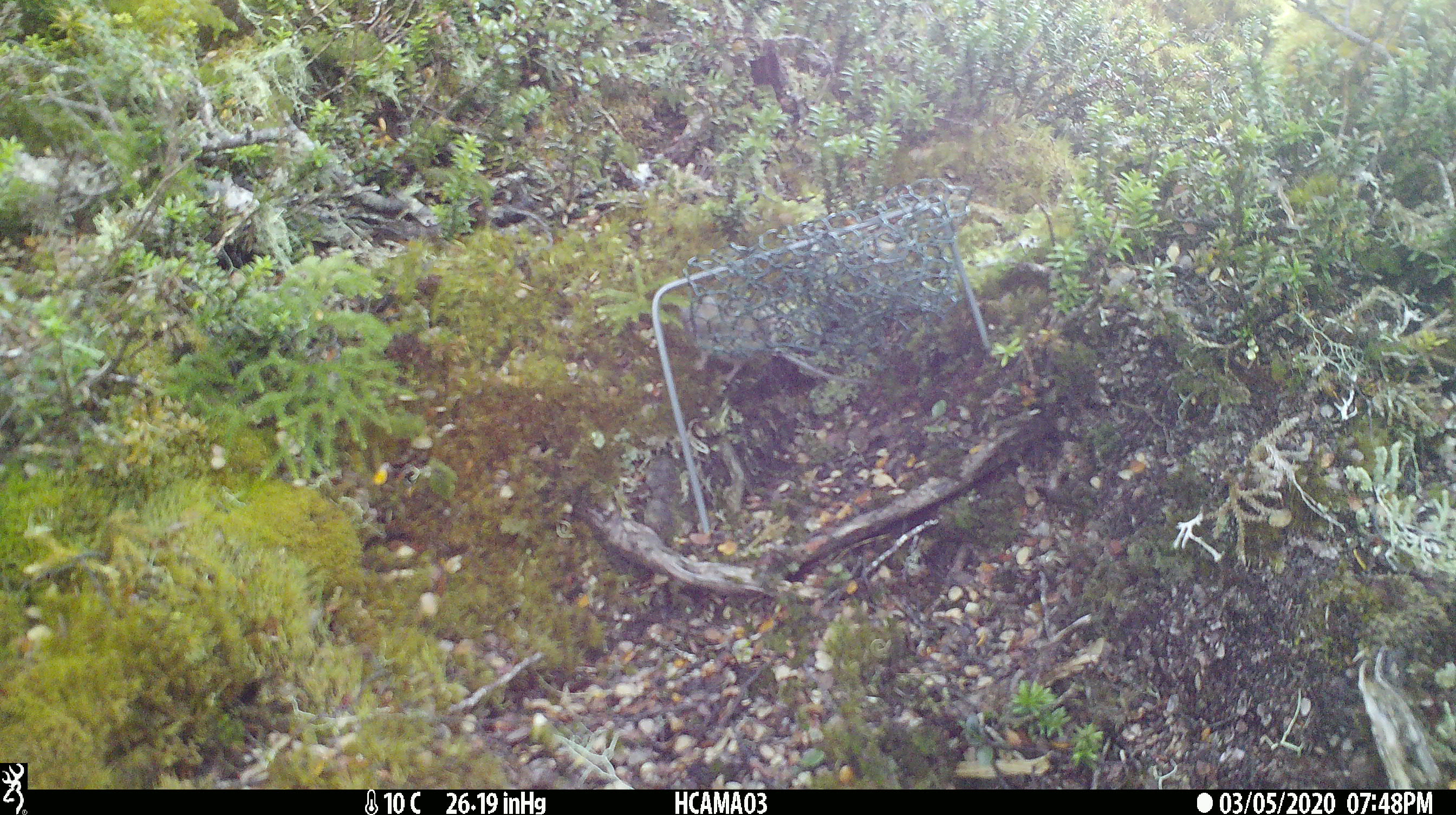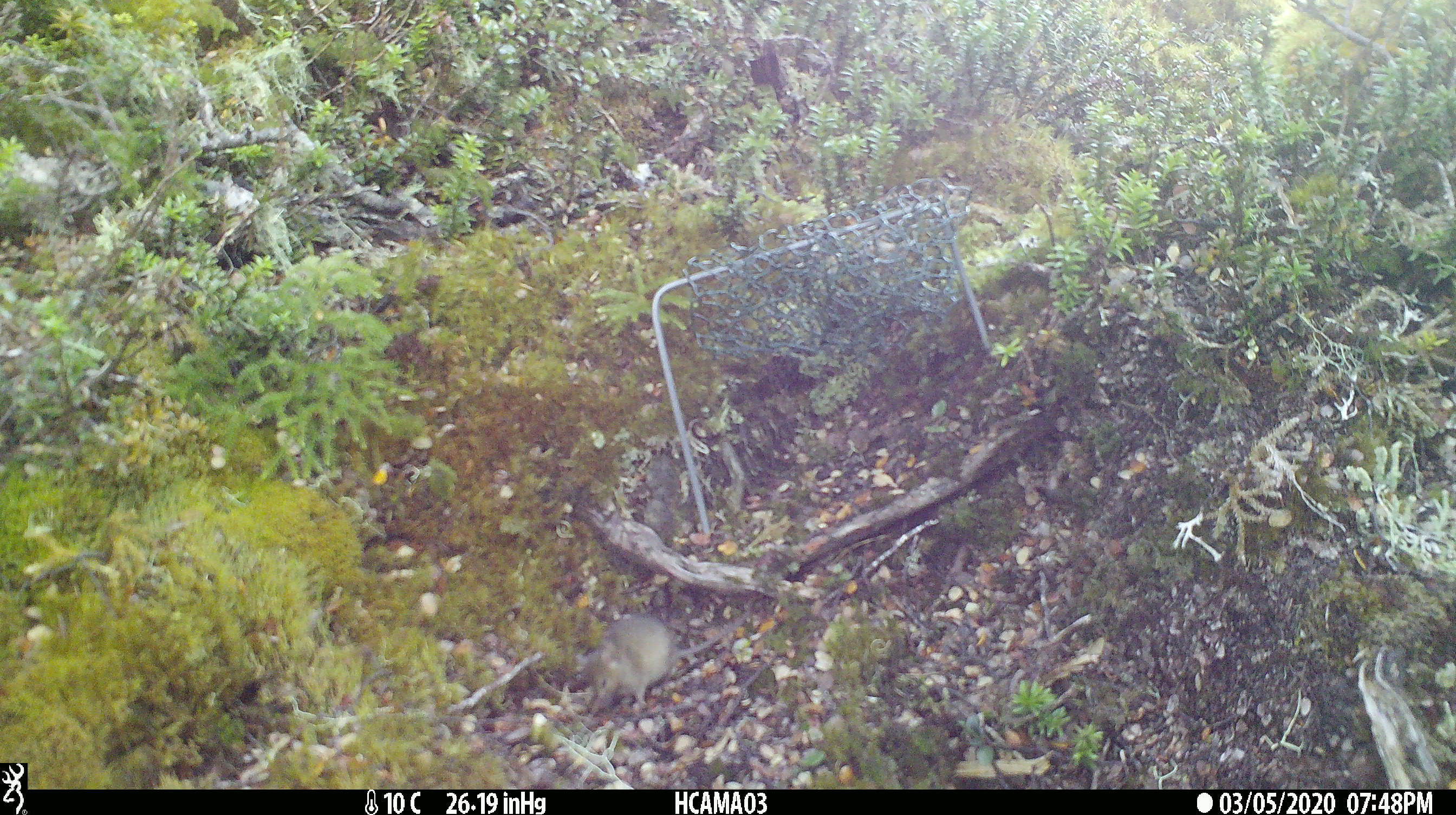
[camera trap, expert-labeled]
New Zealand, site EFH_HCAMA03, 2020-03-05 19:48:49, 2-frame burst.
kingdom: Animalia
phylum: Chordata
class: Mammalia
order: Rodentia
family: Muridae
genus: Mus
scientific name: Mus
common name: mouse